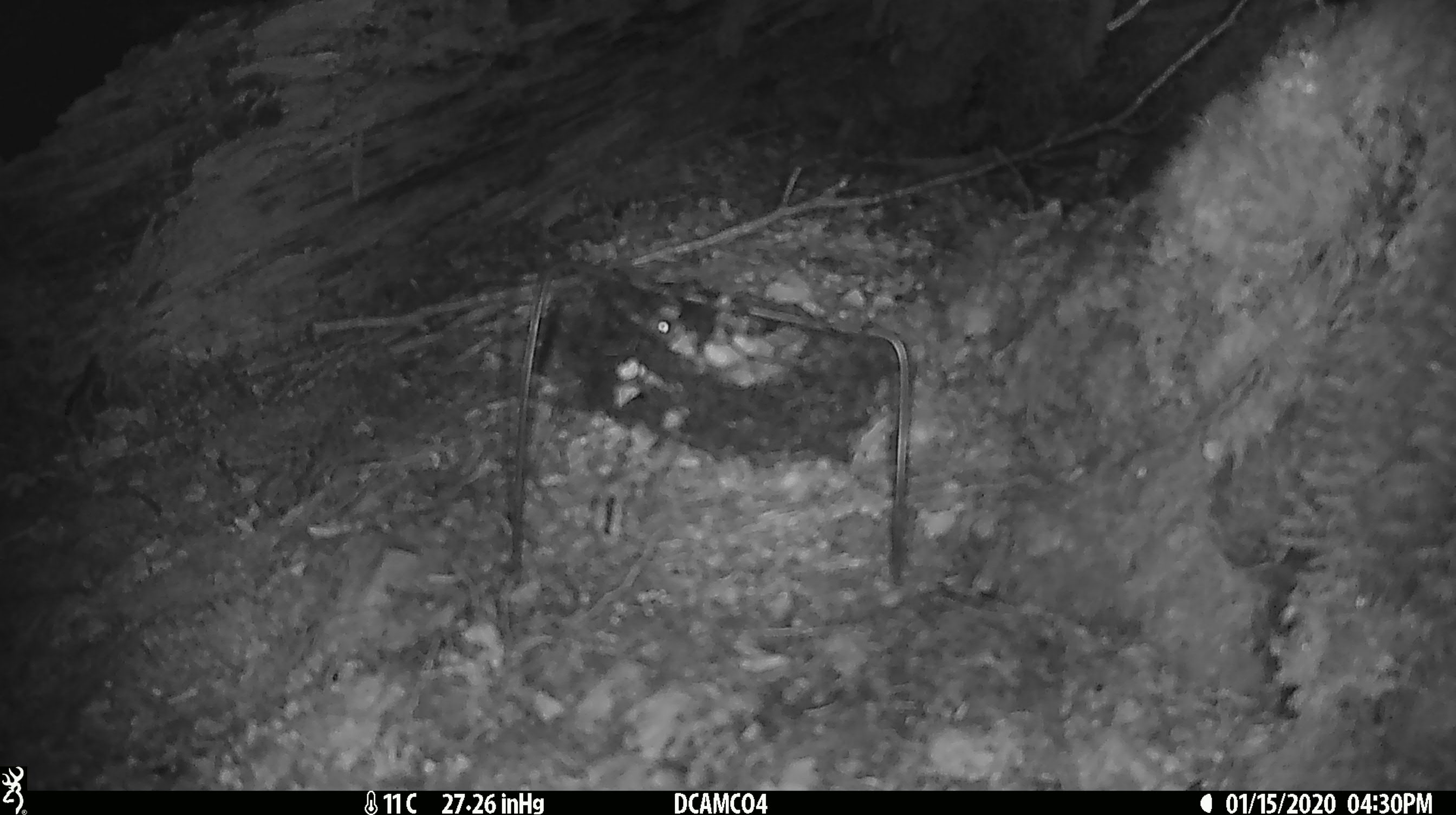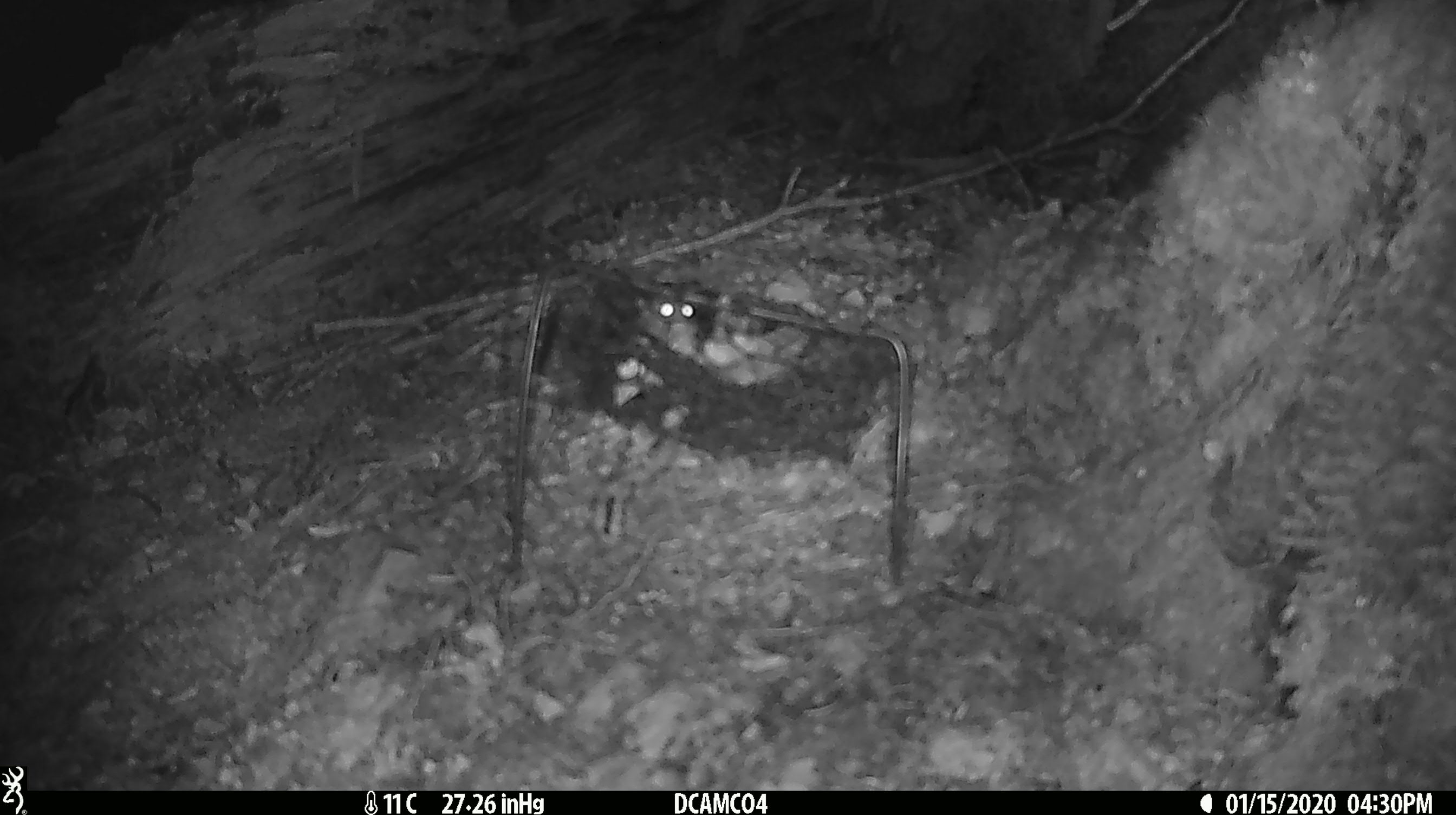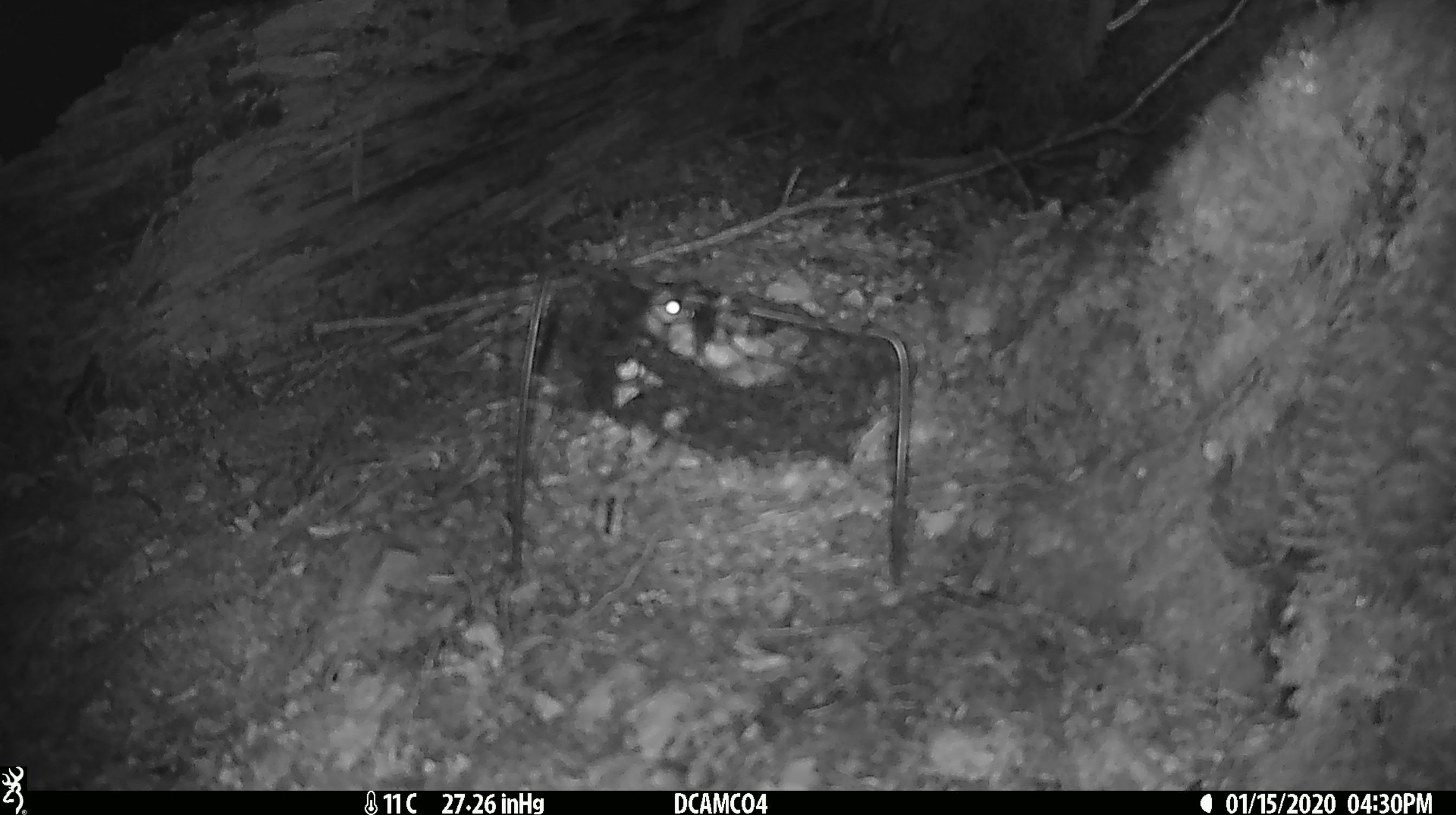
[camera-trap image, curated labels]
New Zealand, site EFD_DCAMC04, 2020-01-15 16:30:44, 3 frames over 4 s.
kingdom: Animalia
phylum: Chordata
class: Mammalia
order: Rodentia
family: Muridae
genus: Mus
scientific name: Mus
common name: mouse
Mouse (Mus).